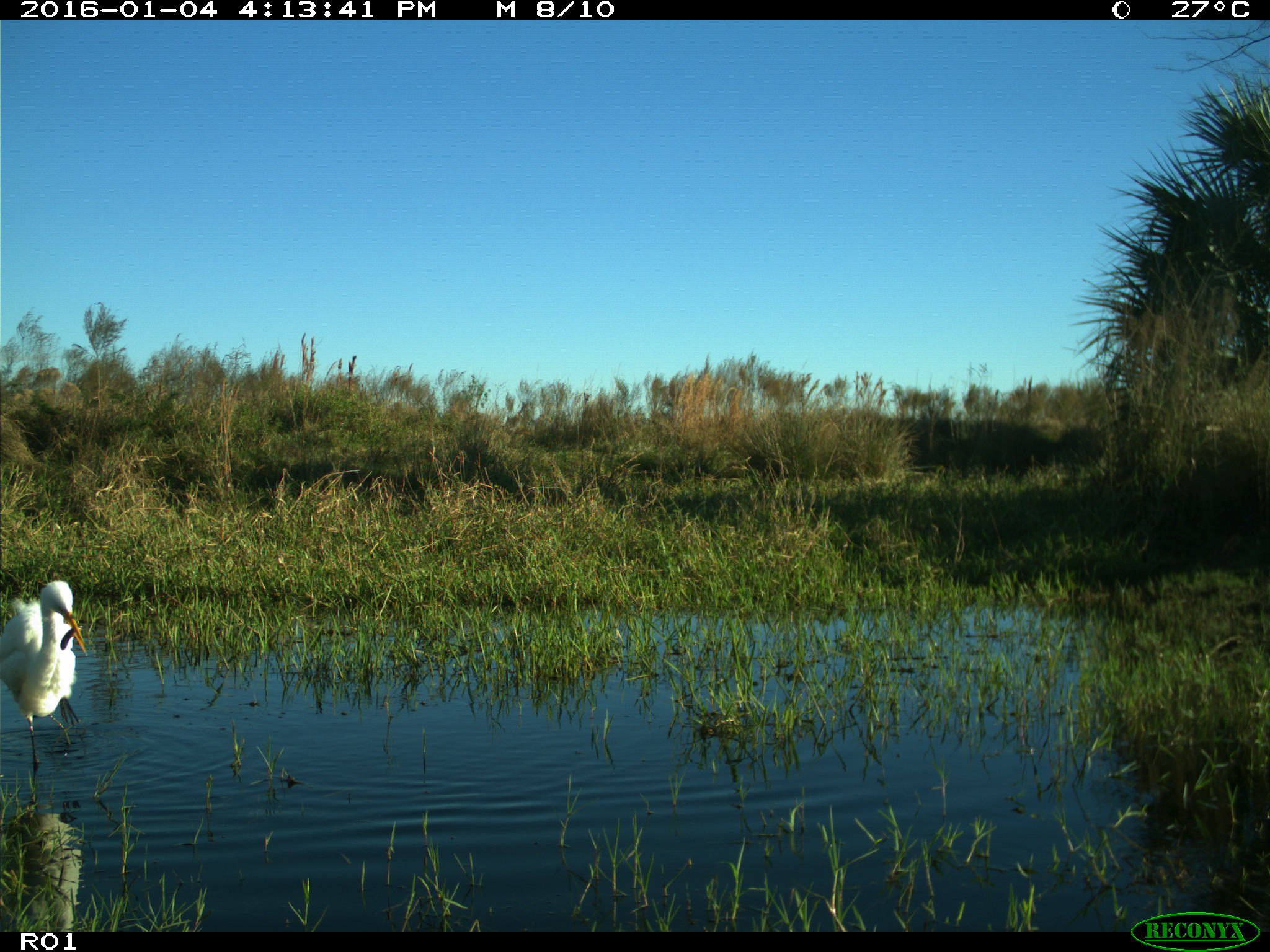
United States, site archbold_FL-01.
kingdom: Animalia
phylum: Chordata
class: Aves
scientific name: Aves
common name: birds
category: unidentified bird